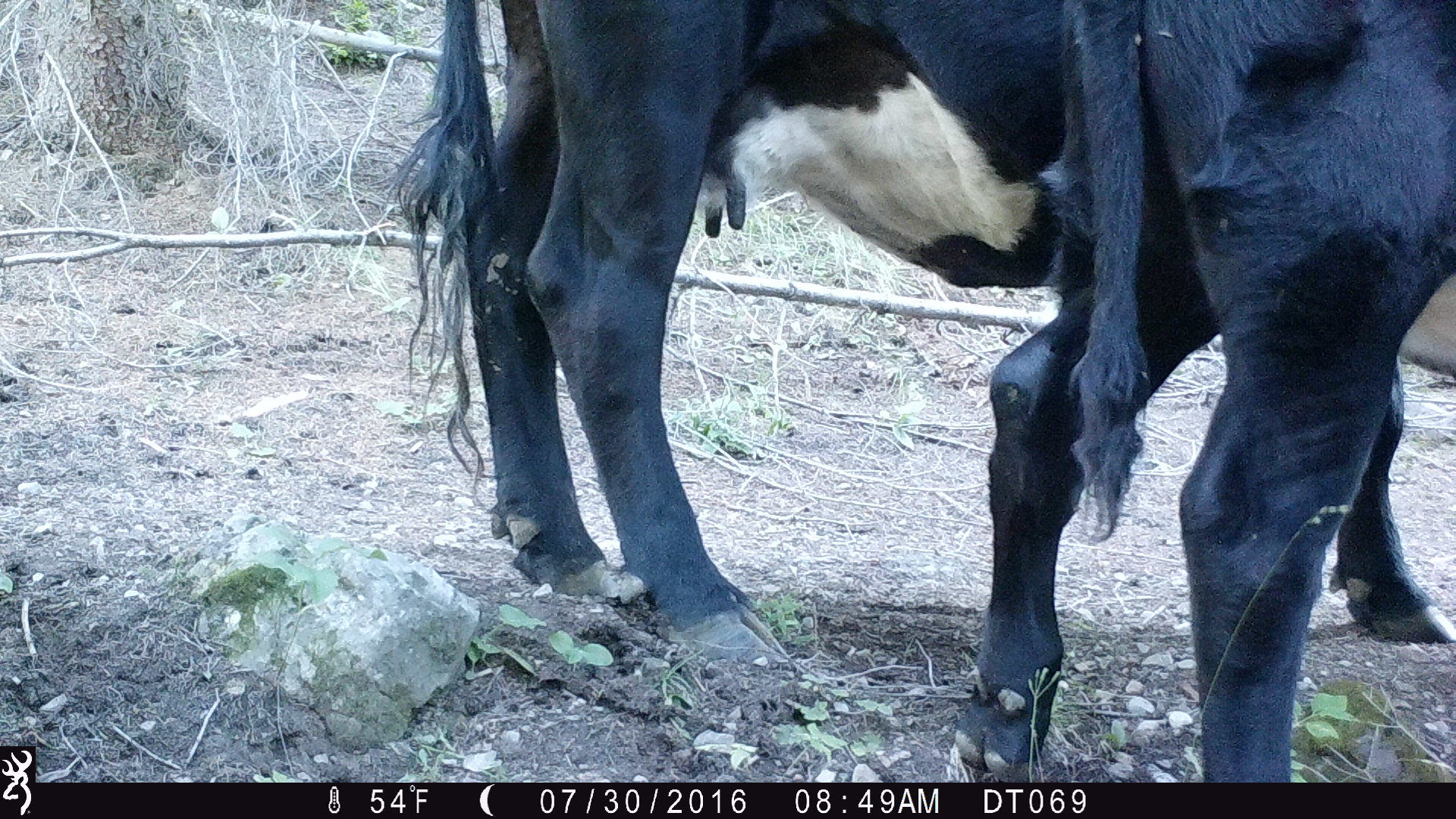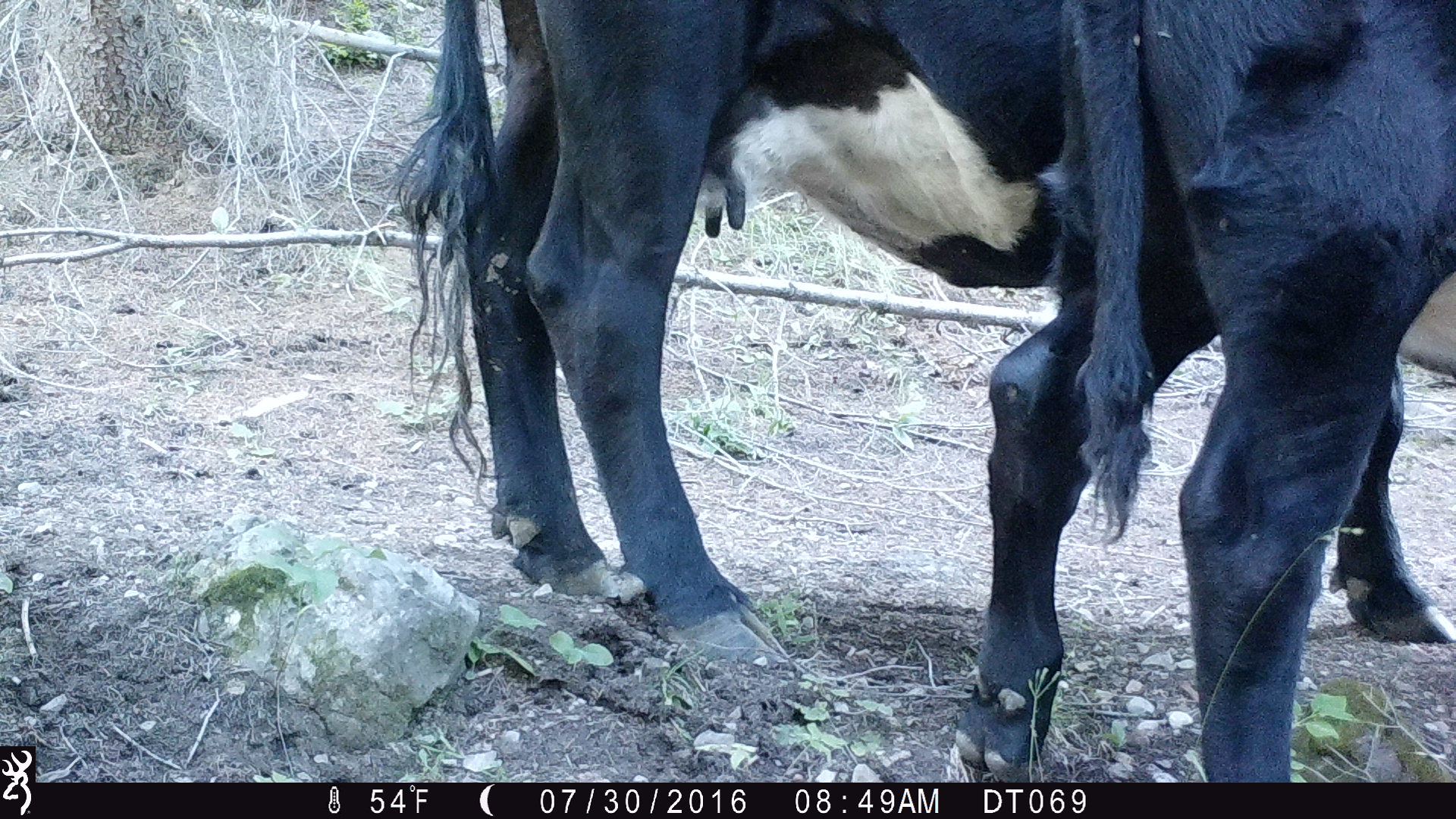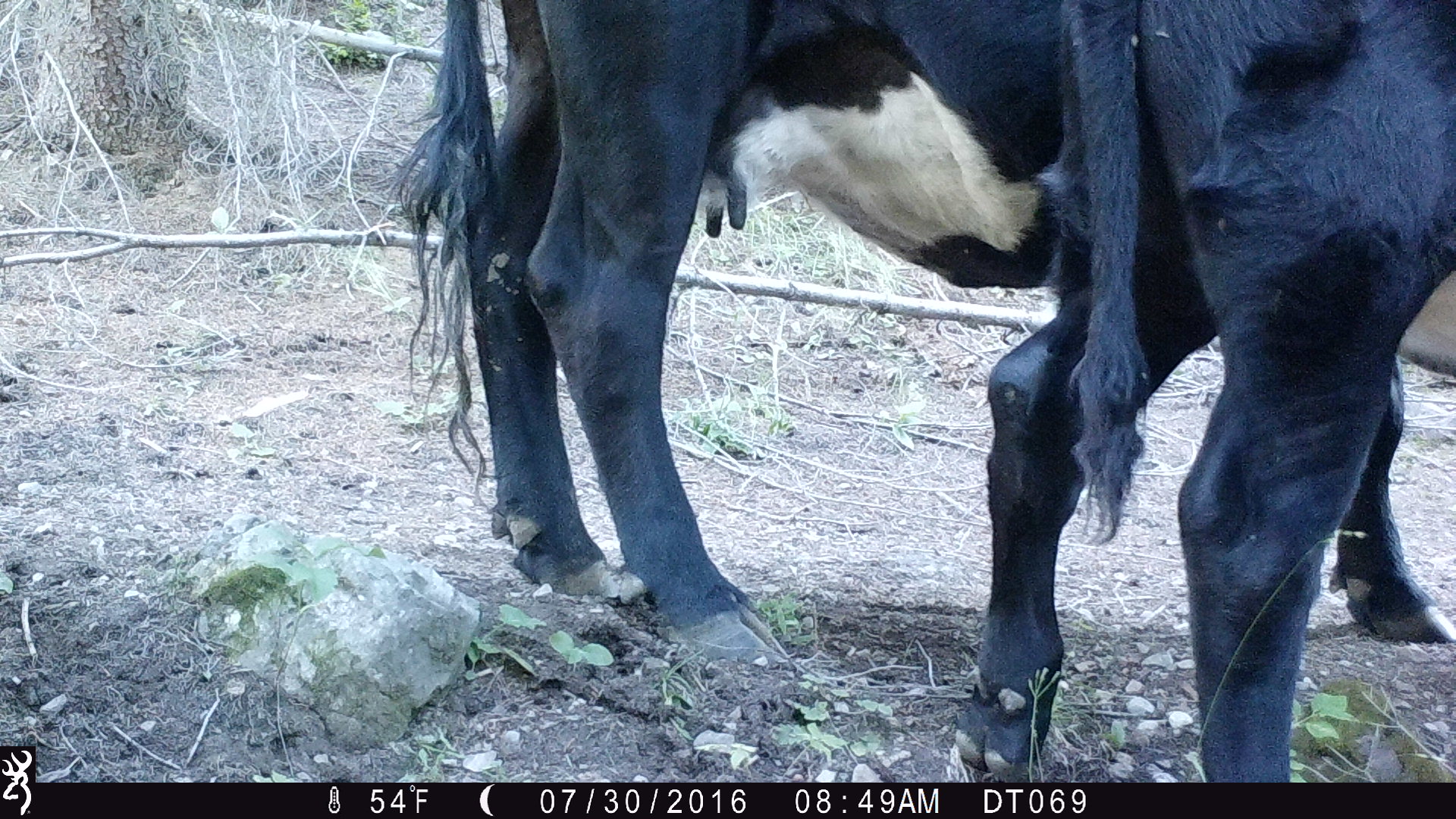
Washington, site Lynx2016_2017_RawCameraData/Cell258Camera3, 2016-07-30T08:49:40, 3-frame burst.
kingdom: Animalia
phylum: Chordata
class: Mammalia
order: Artiodactyla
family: Bovidae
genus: Bos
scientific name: Bos taurus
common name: domestic cattle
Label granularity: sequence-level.